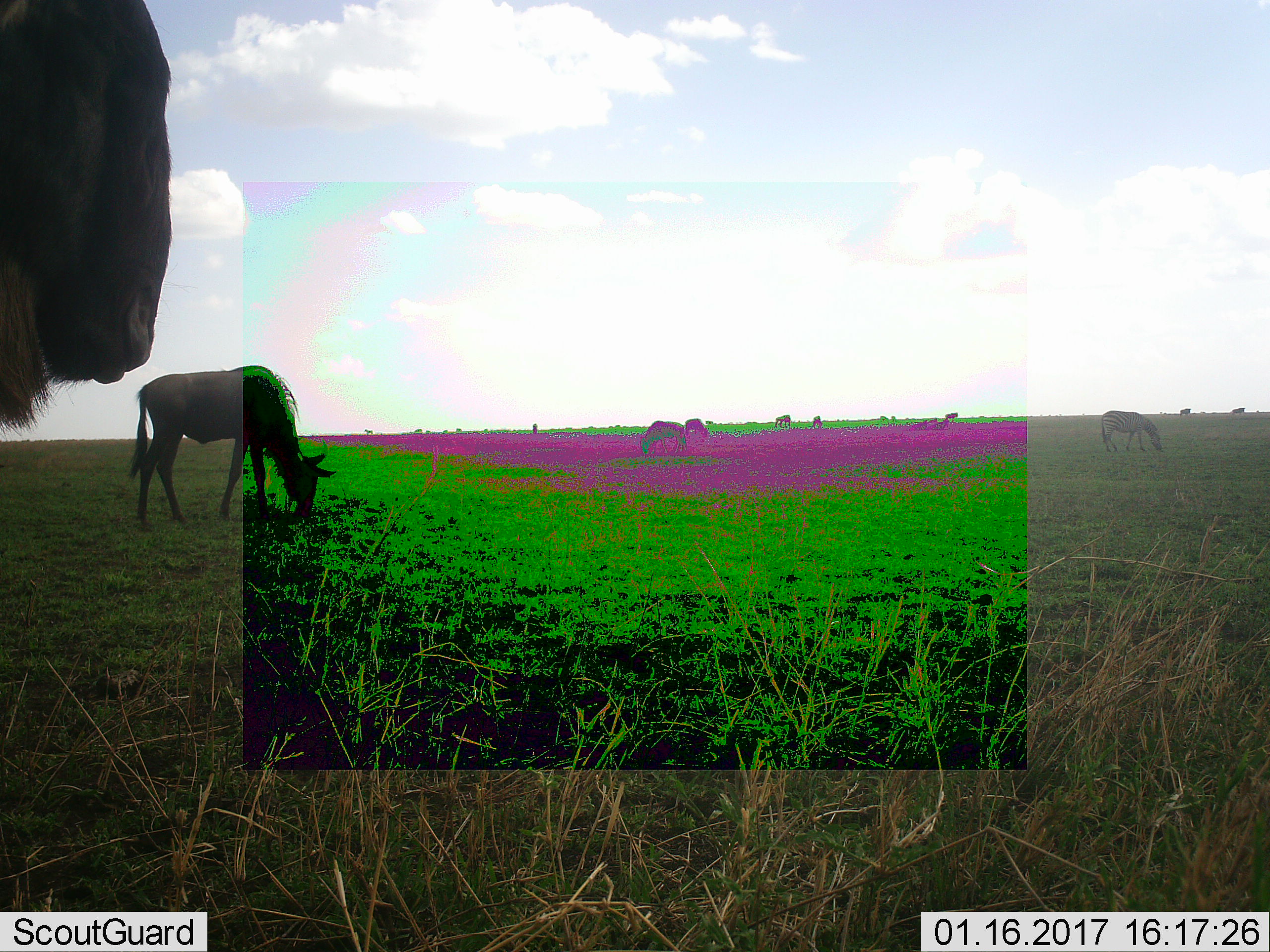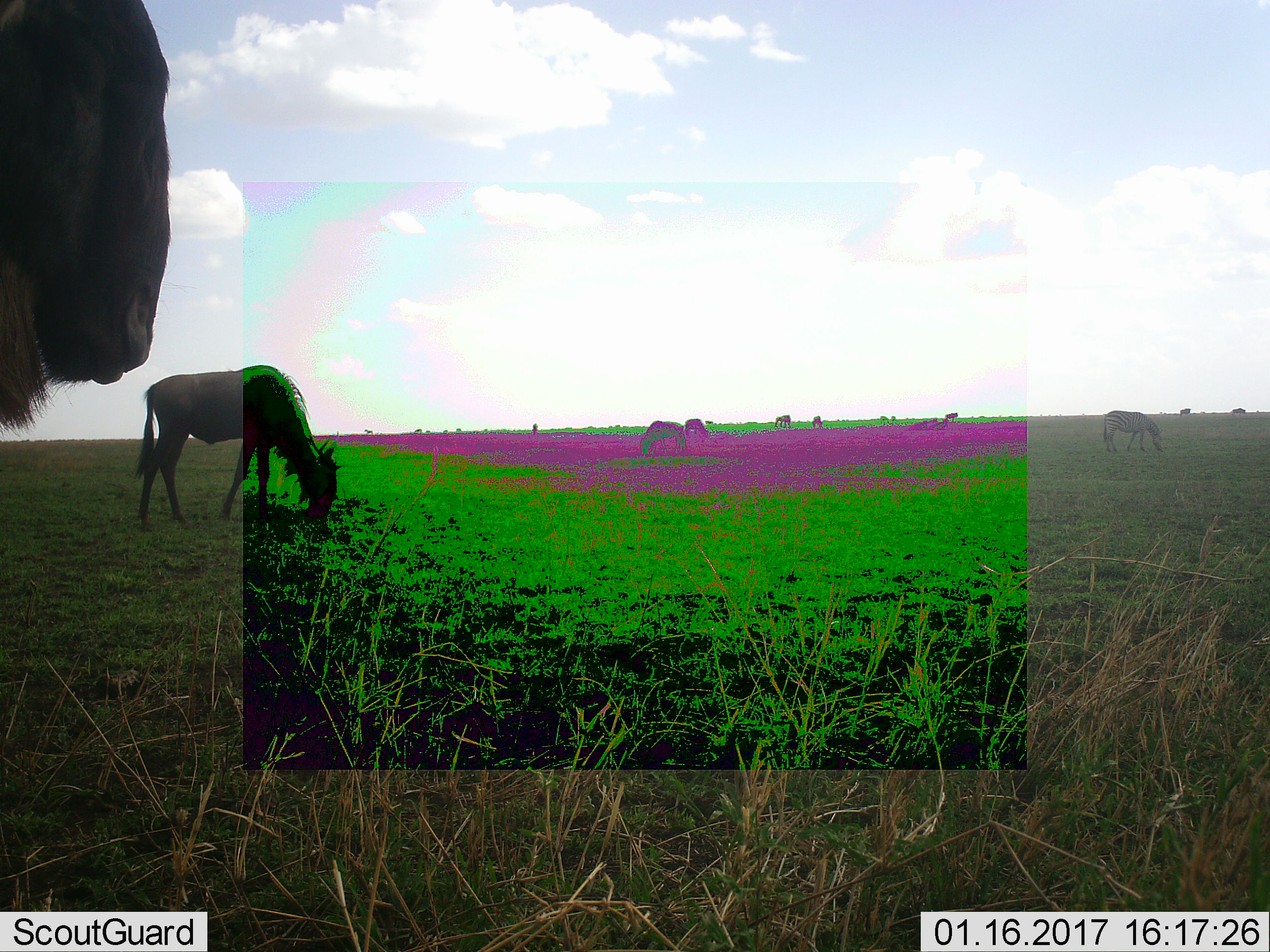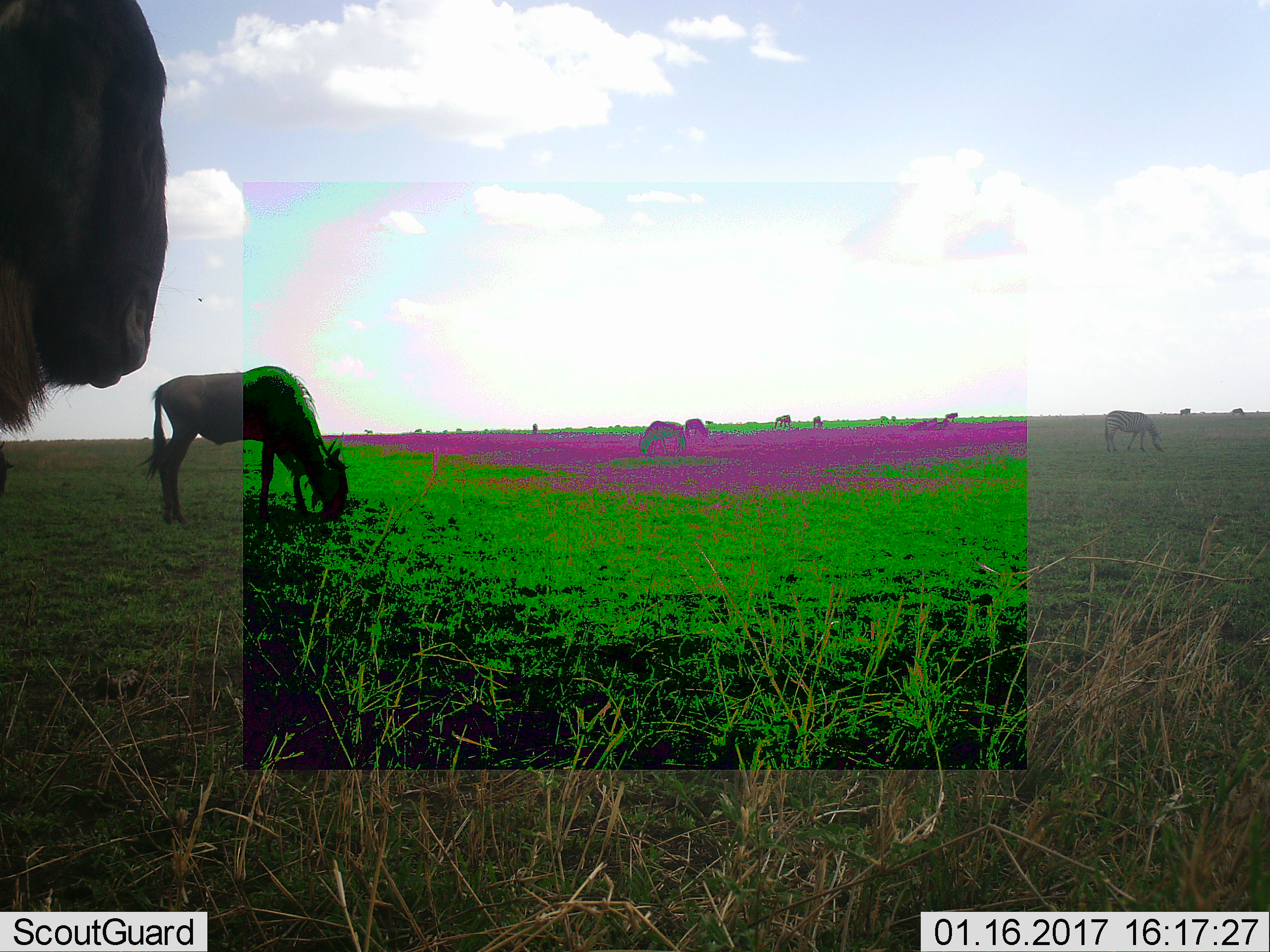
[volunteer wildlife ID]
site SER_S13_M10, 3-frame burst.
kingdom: Animalia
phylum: Chordata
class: Mammalia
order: Artiodactyla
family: Bovidae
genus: Connochaetes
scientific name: Connochaetes taurinus taurinus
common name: blue wildebeest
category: wildebeestblue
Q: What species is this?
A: Wildebeestblue (blue wildebeest) (Connochaetes taurinus taurinus).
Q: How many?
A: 6.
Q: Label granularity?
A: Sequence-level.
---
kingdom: Animalia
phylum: Chordata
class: Mammalia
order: Perissodactyla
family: Equidae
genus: Equus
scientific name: Equus quagga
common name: plains zebra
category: zebraplains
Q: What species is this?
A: Zebraplains (plains zebra) (Equus quagga).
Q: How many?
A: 4.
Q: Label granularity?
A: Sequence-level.